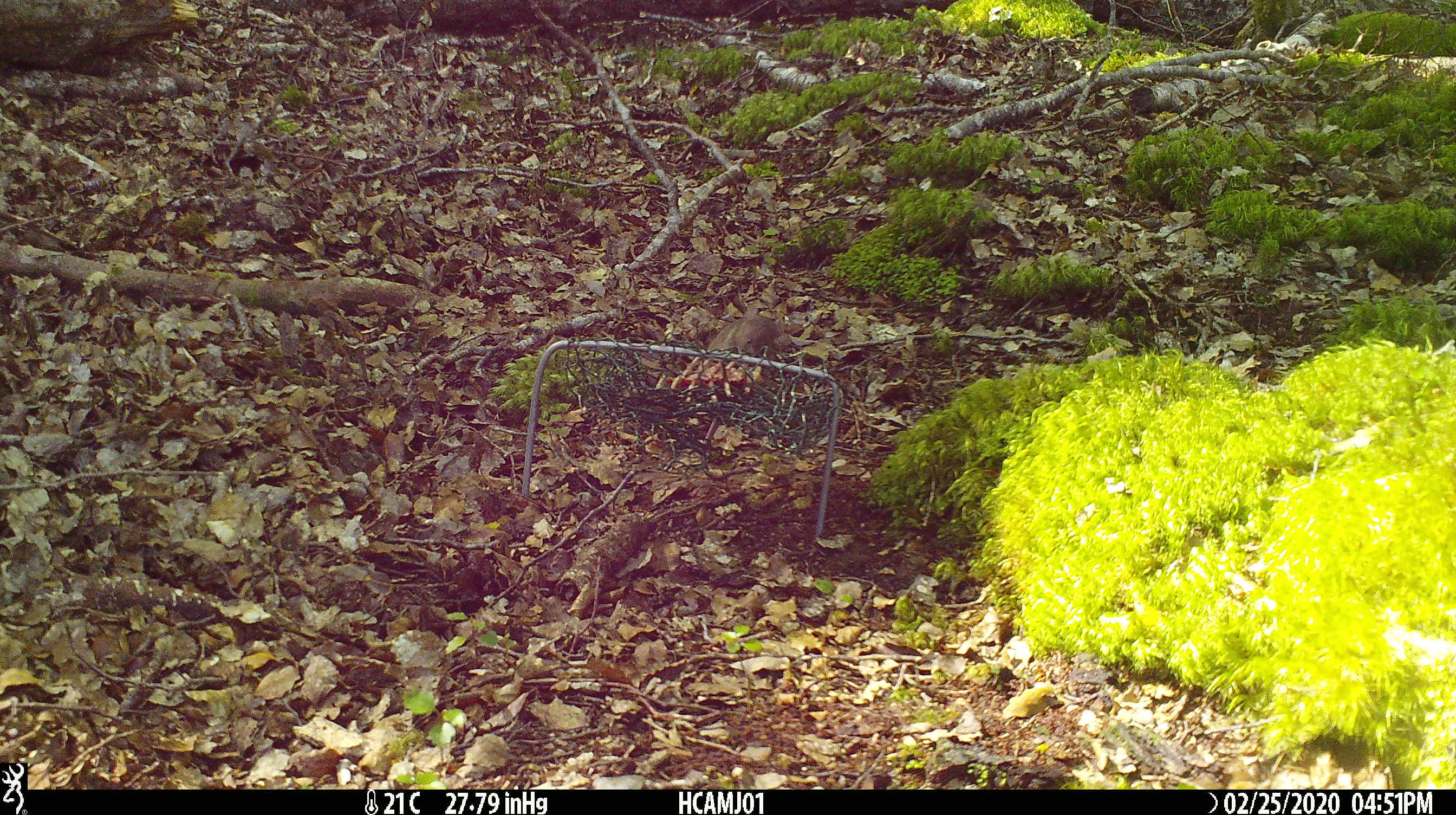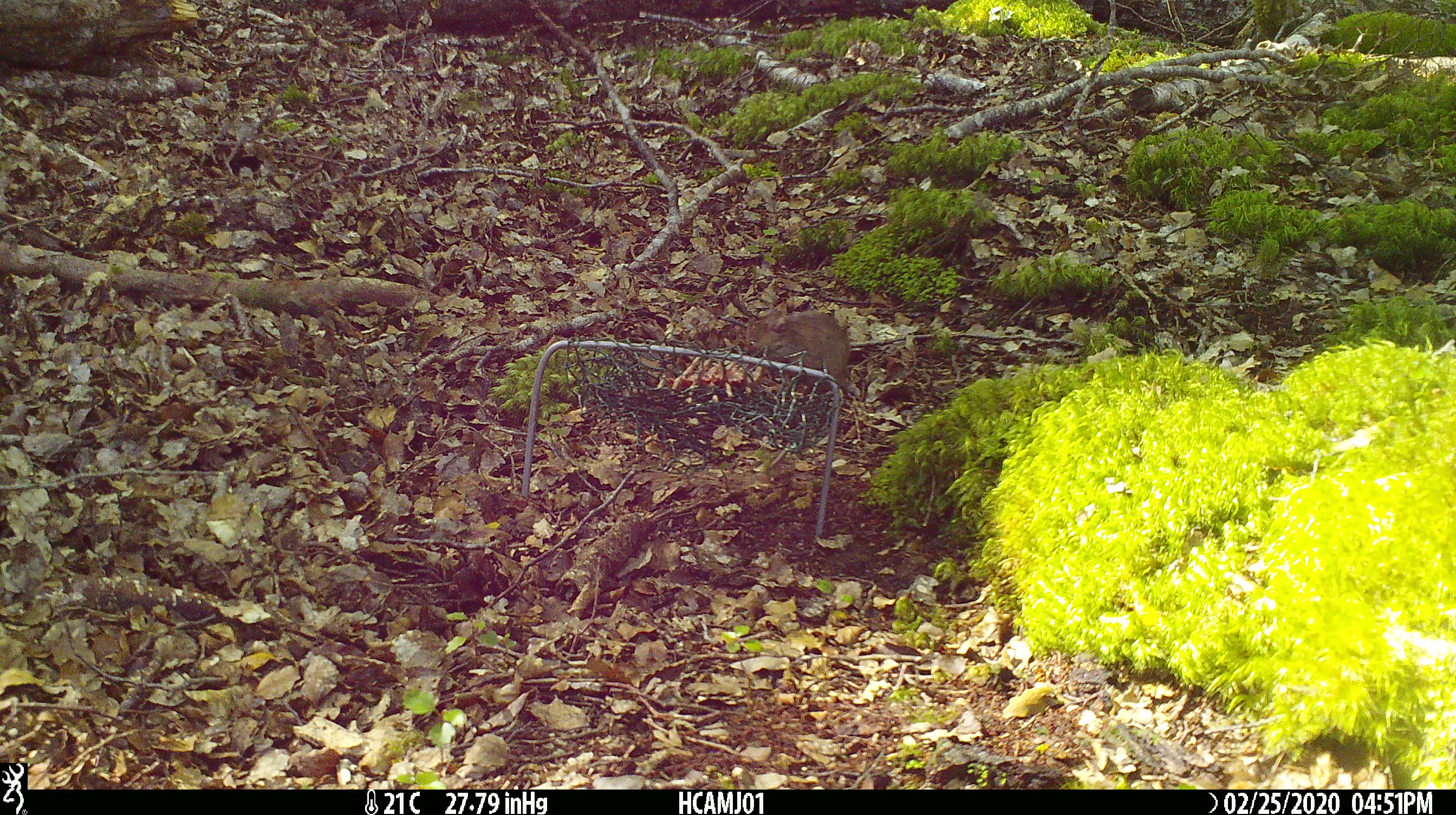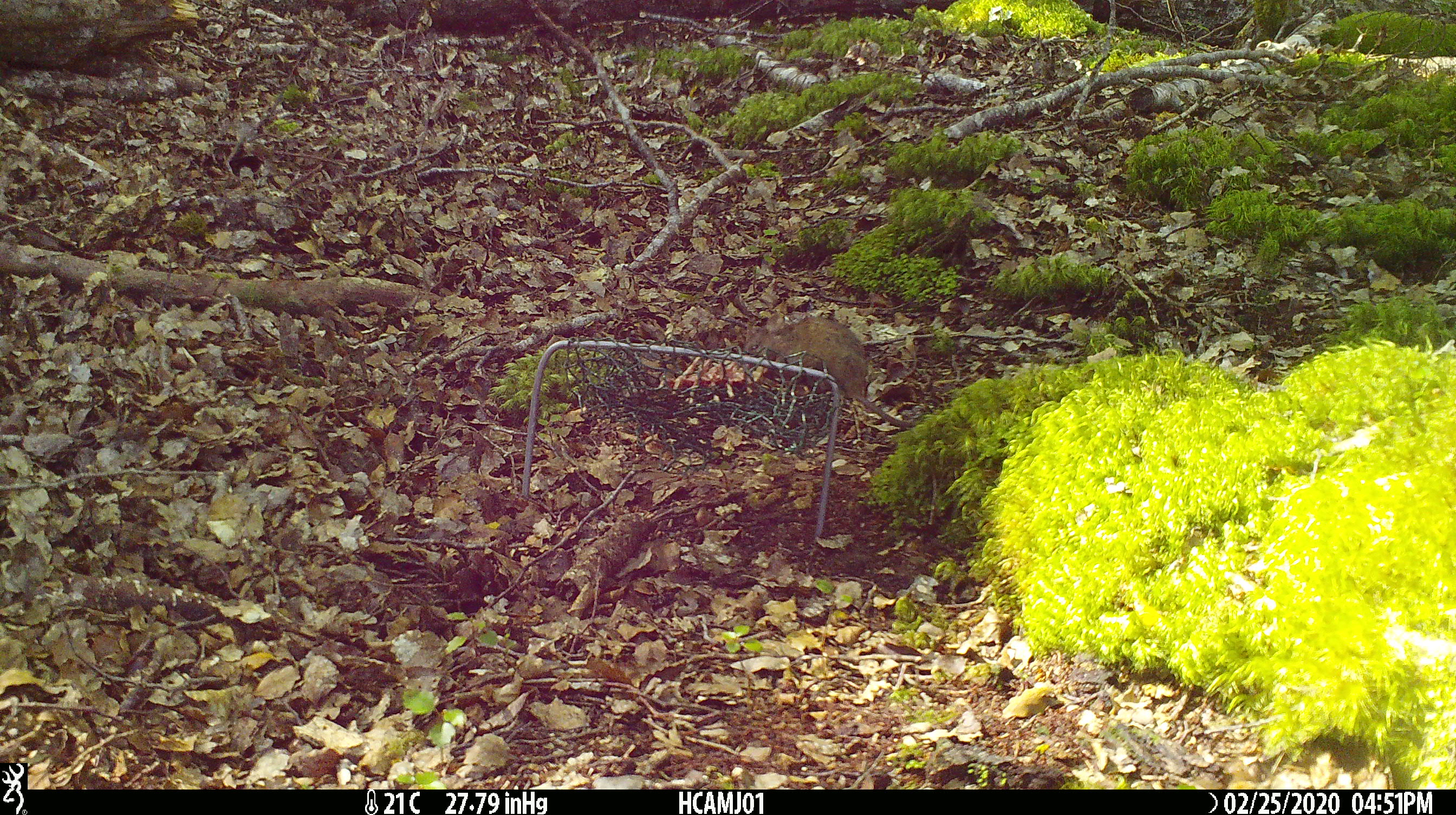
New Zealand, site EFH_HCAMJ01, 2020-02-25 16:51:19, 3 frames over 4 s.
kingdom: Animalia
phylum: Chordata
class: Mammalia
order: Rodentia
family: Muridae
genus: Mus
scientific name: Mus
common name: mouse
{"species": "mouse (Mus)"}